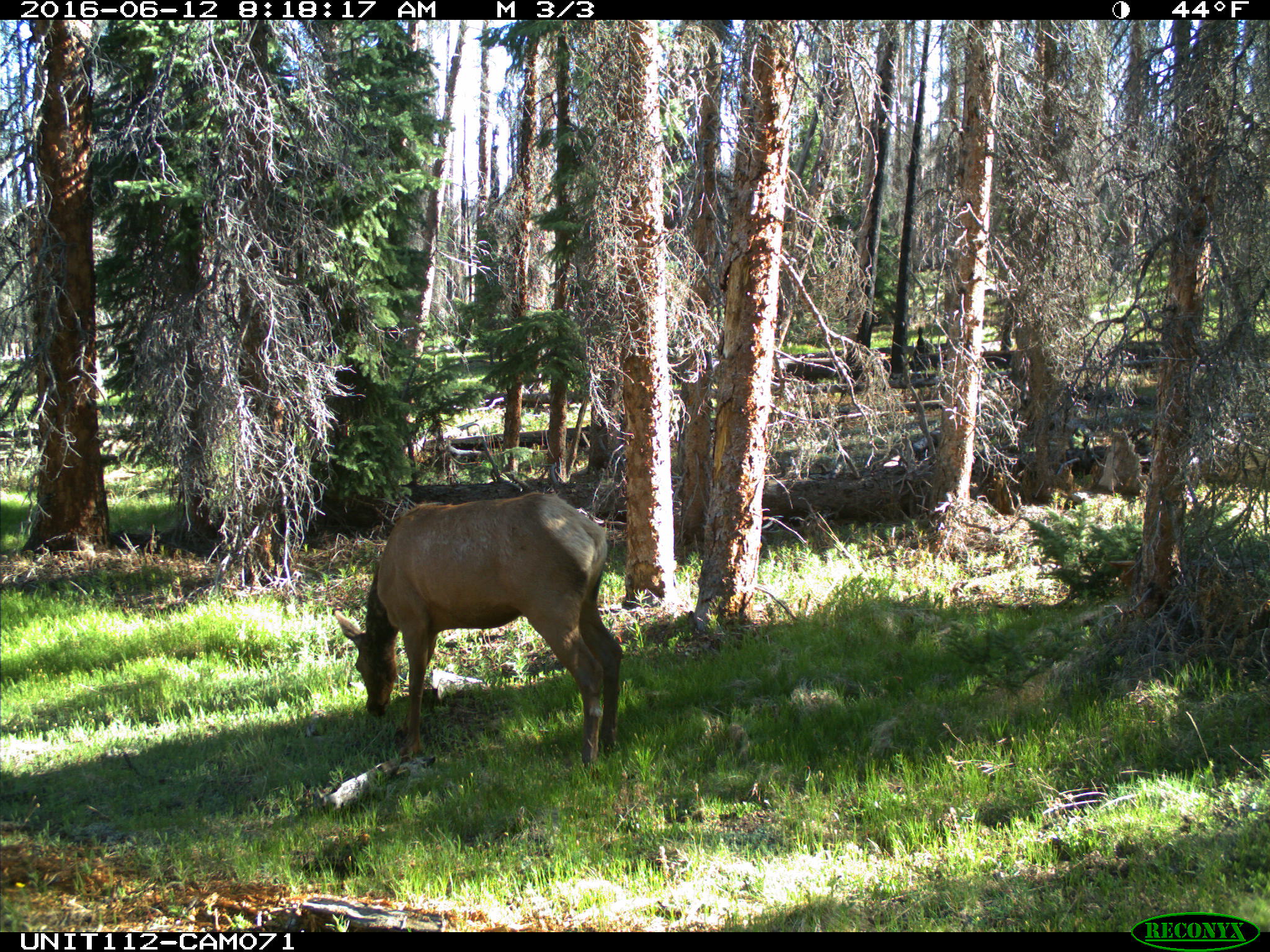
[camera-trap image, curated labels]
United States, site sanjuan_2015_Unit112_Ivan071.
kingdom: Animalia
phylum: Chordata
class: Mammalia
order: Artiodactyla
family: Cervidae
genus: Cervus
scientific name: Cervus elaphus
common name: red deer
Cervus elaphus (red deer).